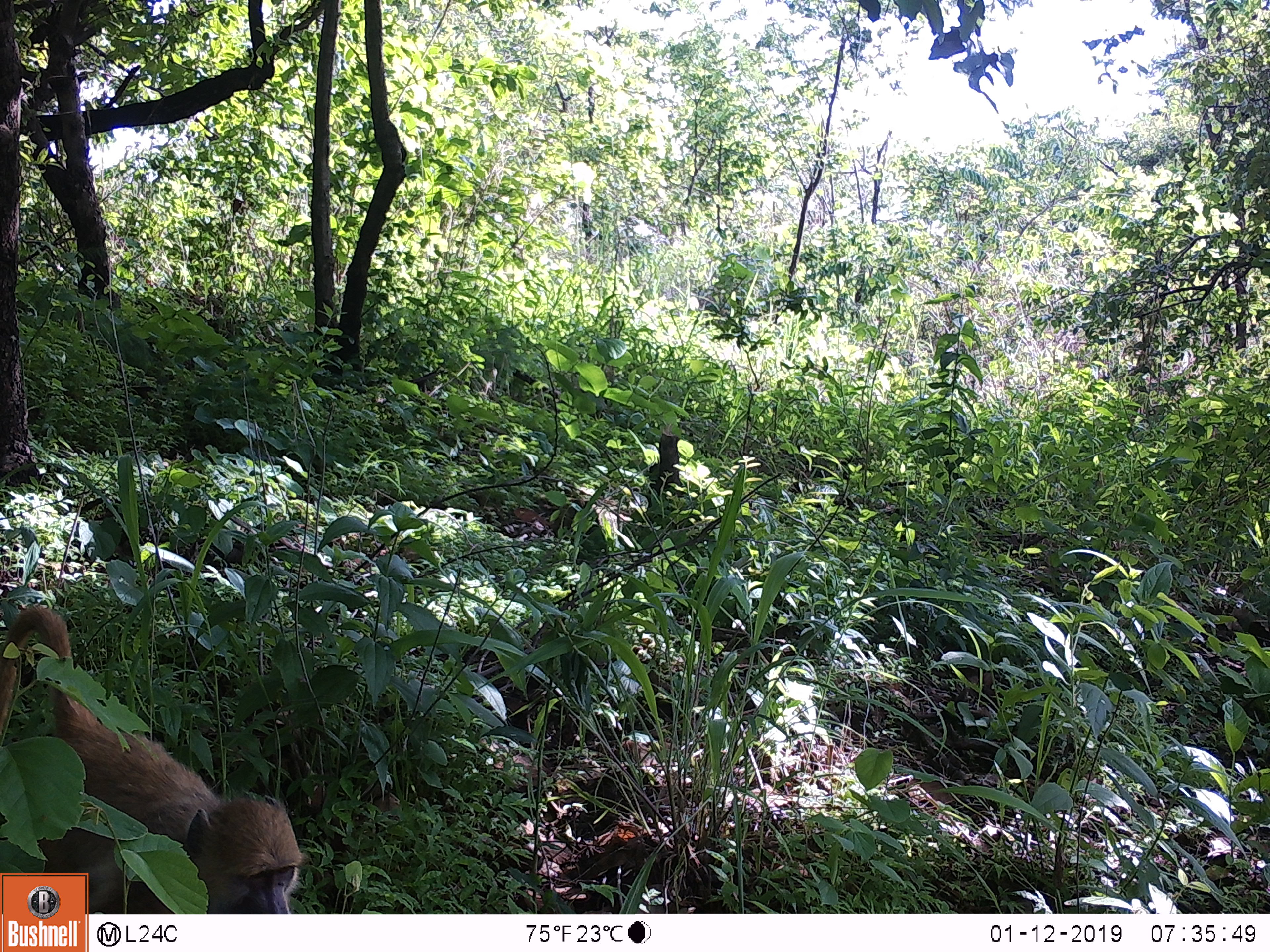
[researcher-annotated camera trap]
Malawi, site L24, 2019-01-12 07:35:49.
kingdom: Animalia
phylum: Chordata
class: Mammalia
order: Primates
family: Cercopithecidae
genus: Papio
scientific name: Papio cynocephalus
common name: yellow baboon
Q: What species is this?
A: Yellow baboon (Papio cynocephalus).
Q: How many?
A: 1.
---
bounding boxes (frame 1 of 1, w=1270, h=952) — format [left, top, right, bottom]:
yellow baboon: [2, 598, 325, 869]